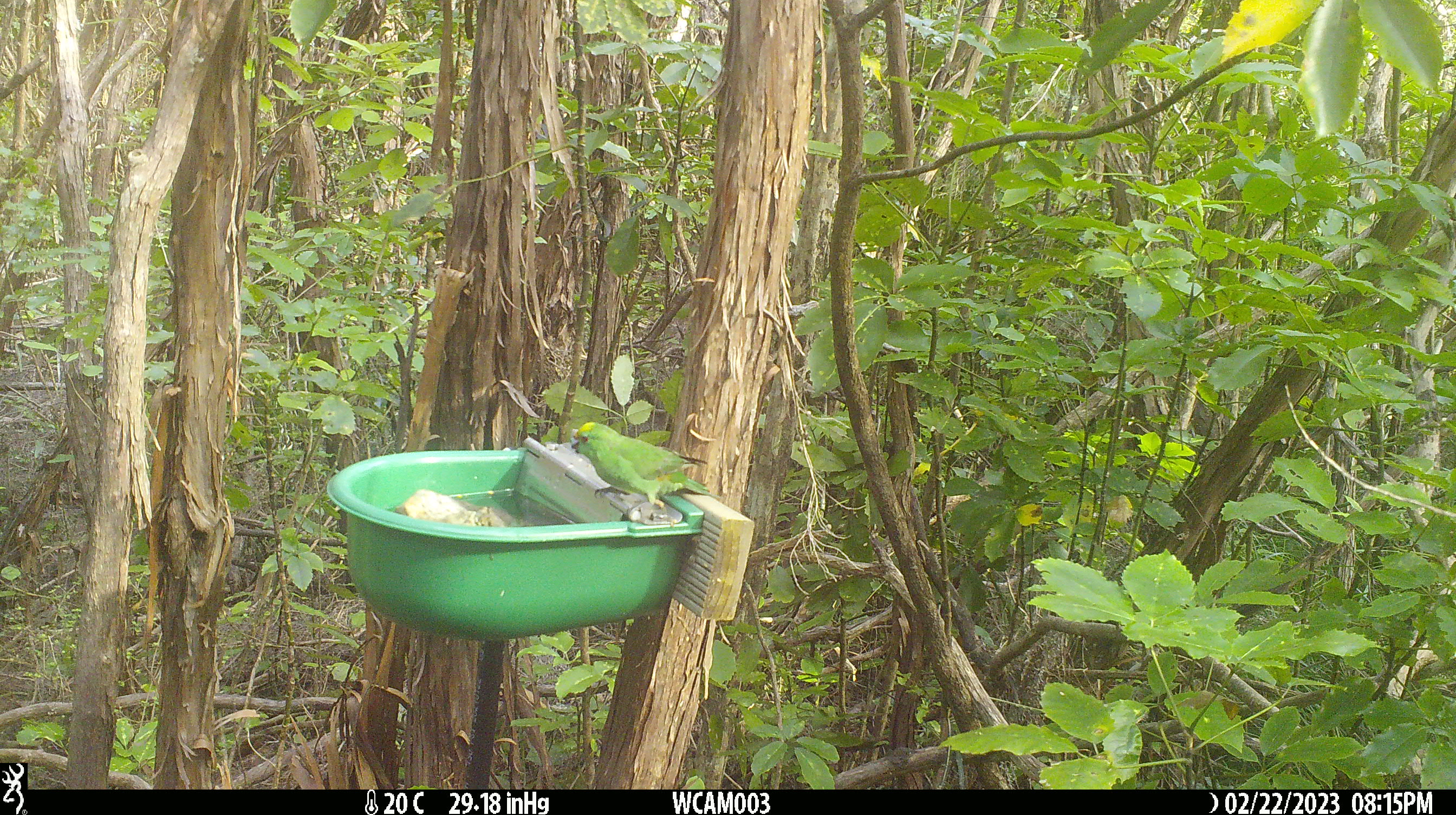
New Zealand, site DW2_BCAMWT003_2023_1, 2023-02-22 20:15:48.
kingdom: Animalia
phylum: Chordata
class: Aves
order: Psittaciformes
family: Psittaculidae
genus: Cyanoramphus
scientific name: Cyanoramphus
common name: parakeet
Parakeet (Cyanoramphus).